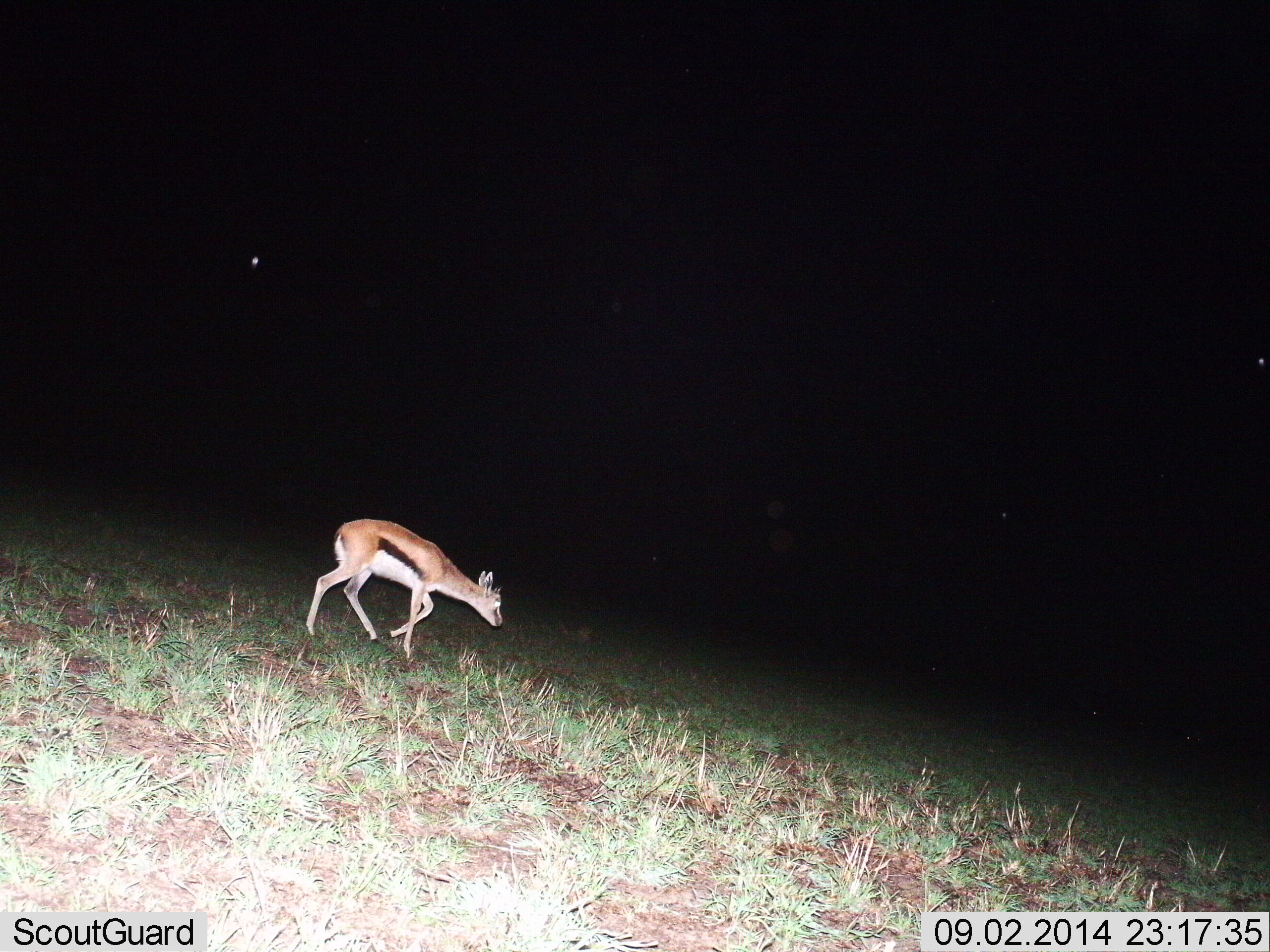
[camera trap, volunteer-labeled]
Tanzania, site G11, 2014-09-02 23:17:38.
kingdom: Animalia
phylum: Chordata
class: Mammalia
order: Artiodactyla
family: Bovidae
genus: Eudorcas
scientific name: Eudorcas thomsonii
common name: thomson's gazelle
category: gazellethomsons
Gazellethomsons (thomson's gazelle) (Eudorcas thomsonii), count 1. Behavior (volunteer vote fractions): standing 10%, resting 0%, moving 90%, interacting 0%. Young present (vote fraction): 10%. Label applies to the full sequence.